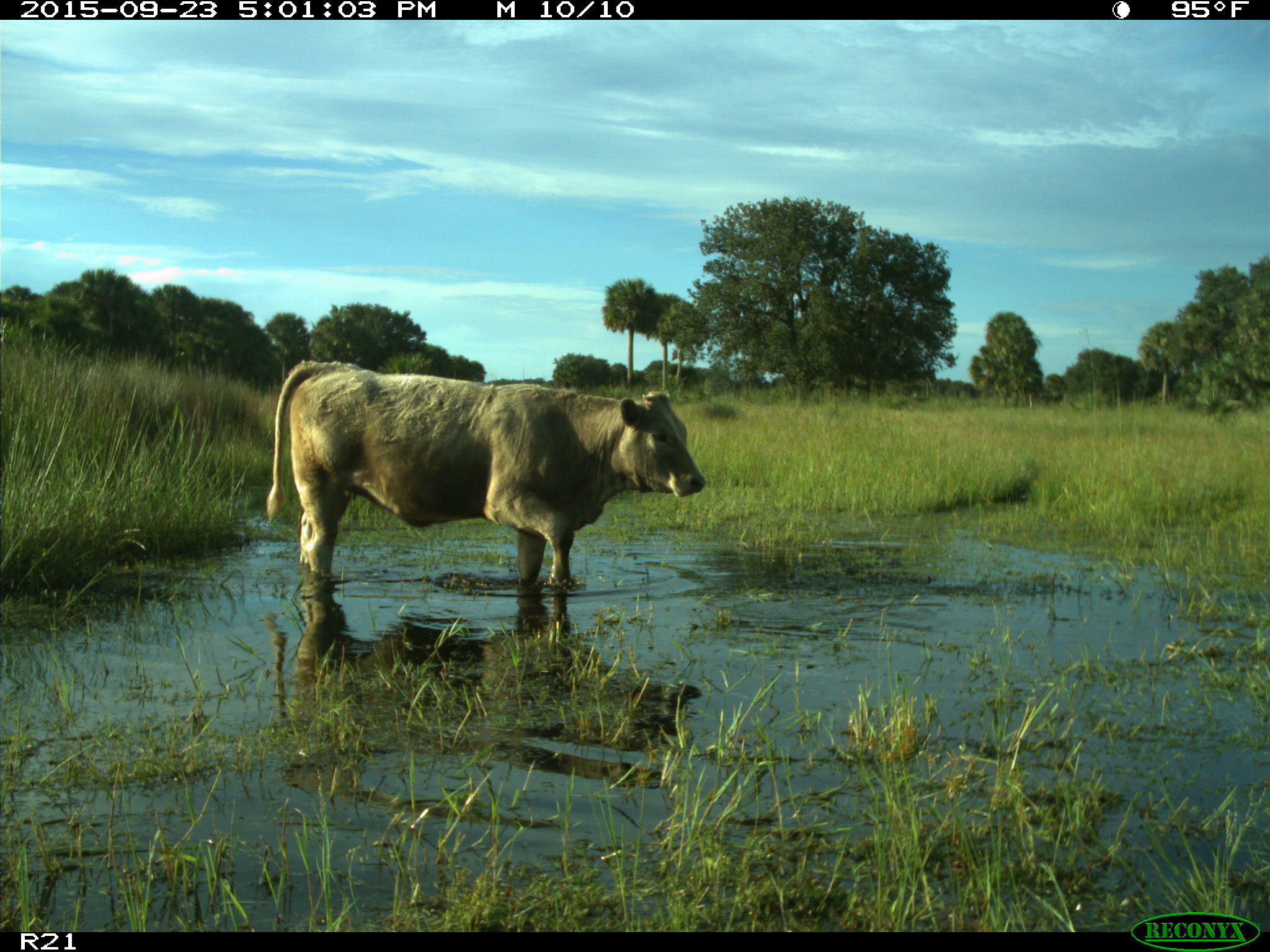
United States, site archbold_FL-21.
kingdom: Animalia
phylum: Chordata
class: Mammalia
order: Artiodactyla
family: Bovidae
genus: Bos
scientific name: Bos taurus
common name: domestic cow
Bos taurus (domestic cow).